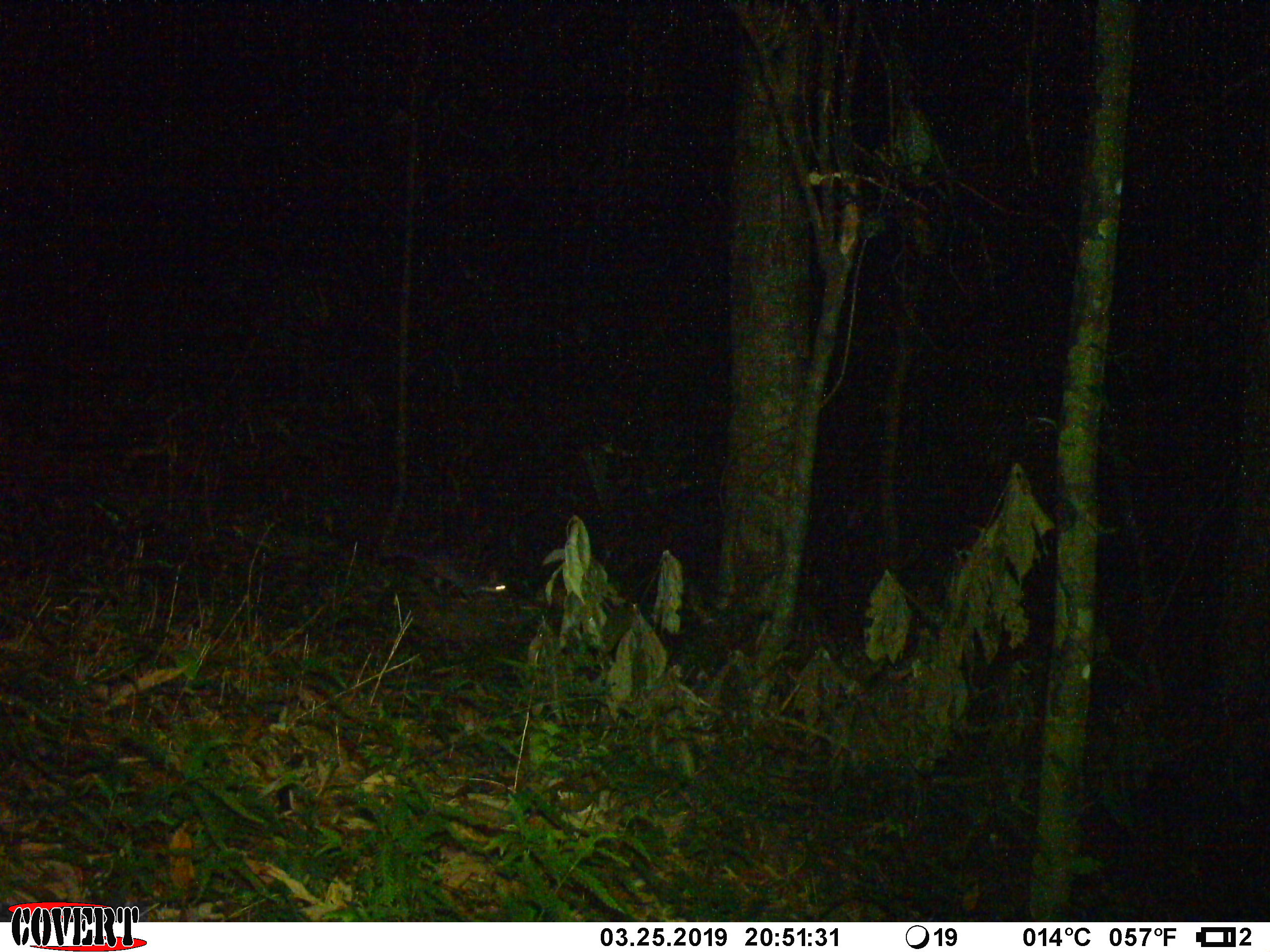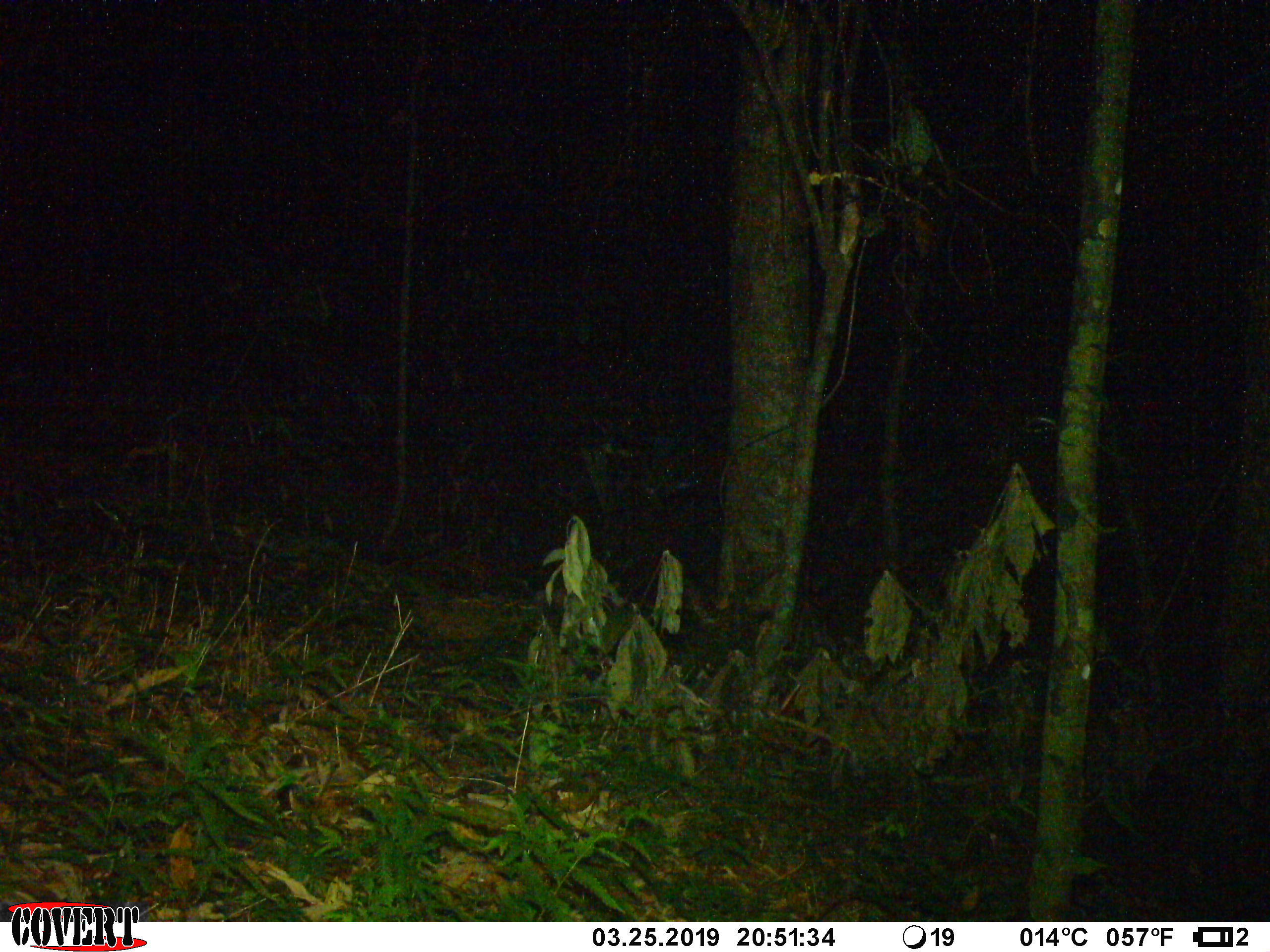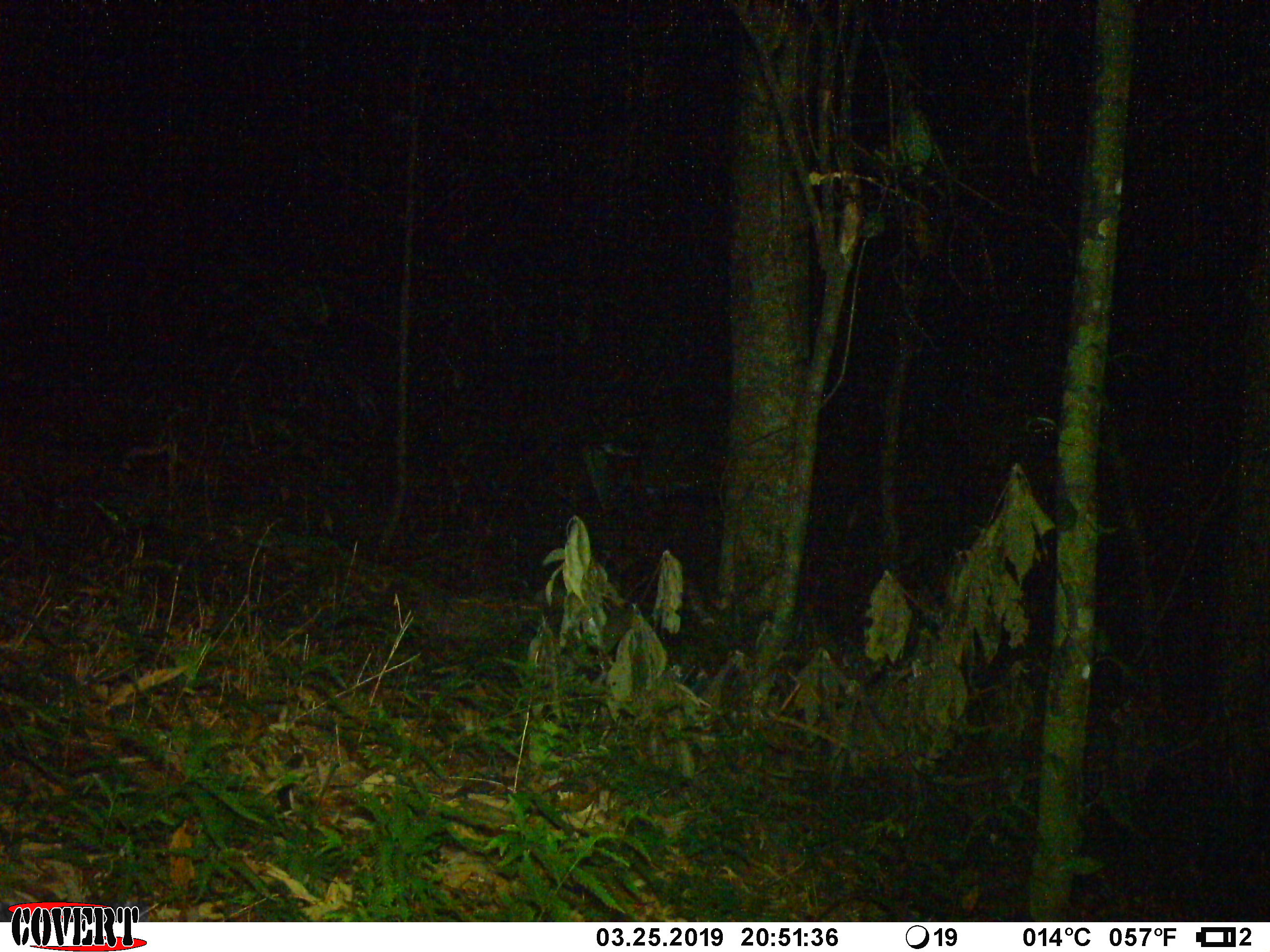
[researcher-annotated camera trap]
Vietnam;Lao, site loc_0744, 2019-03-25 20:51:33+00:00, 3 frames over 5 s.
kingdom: Animalia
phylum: Chordata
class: Mammalia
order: Carnivora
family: Mustelidae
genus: Melogale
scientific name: Melogale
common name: ferret badger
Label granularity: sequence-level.